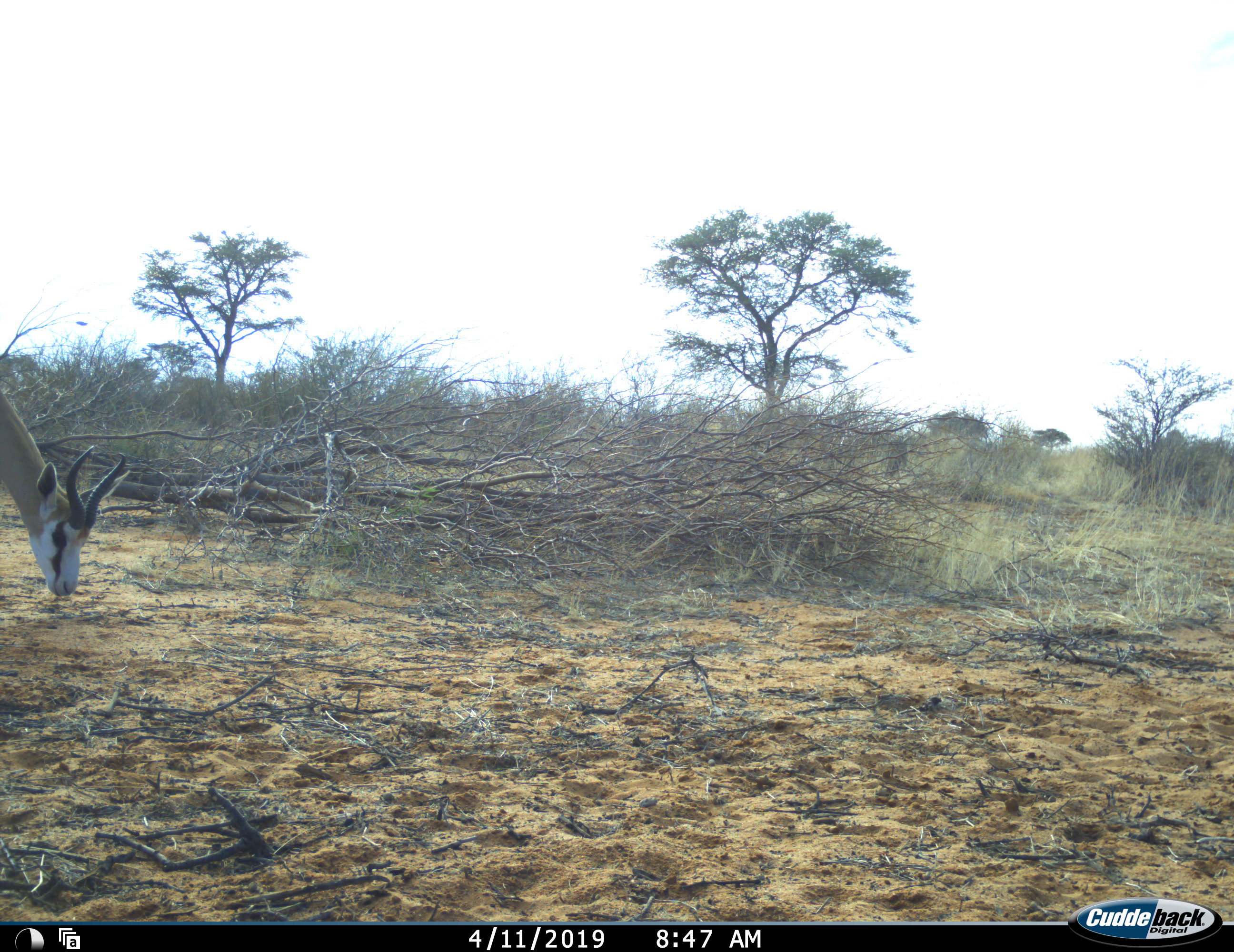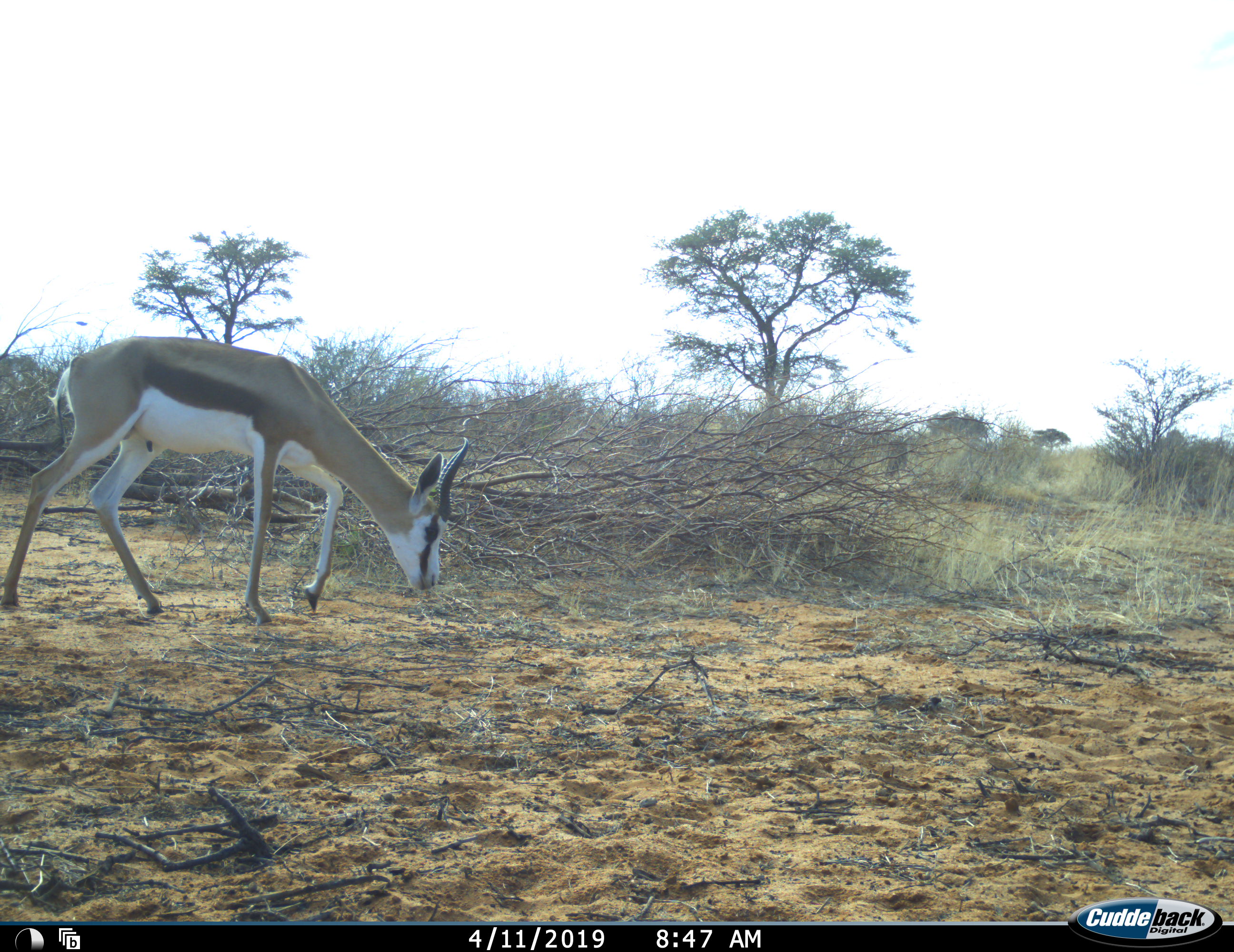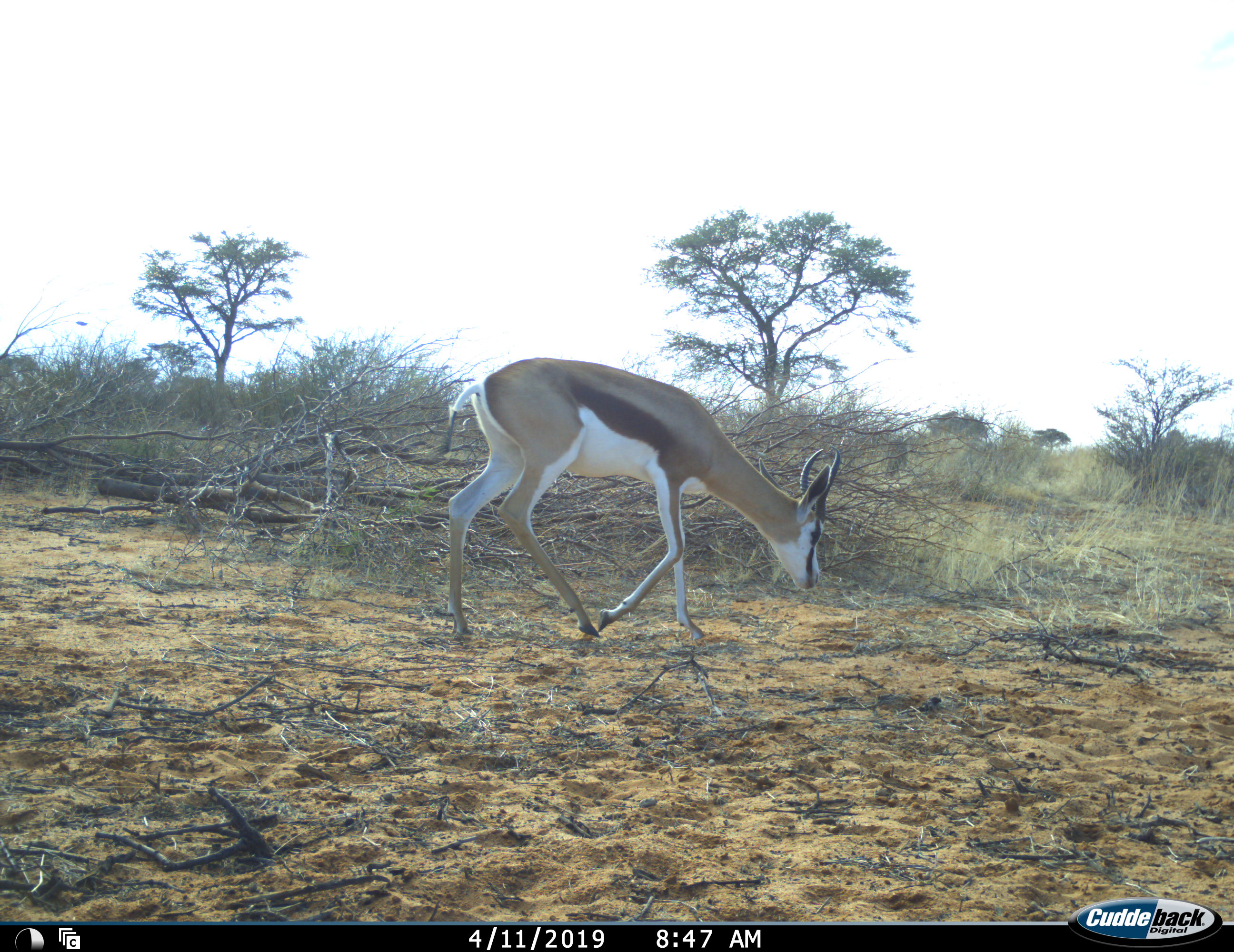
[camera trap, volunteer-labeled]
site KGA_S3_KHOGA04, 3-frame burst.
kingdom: Animalia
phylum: Chordata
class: Mammalia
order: Artiodactyla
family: Bovidae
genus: Antidorcas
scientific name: Antidorcas marsupialis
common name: springbok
Springbok (Antidorcas marsupialis), count 1. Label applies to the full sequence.